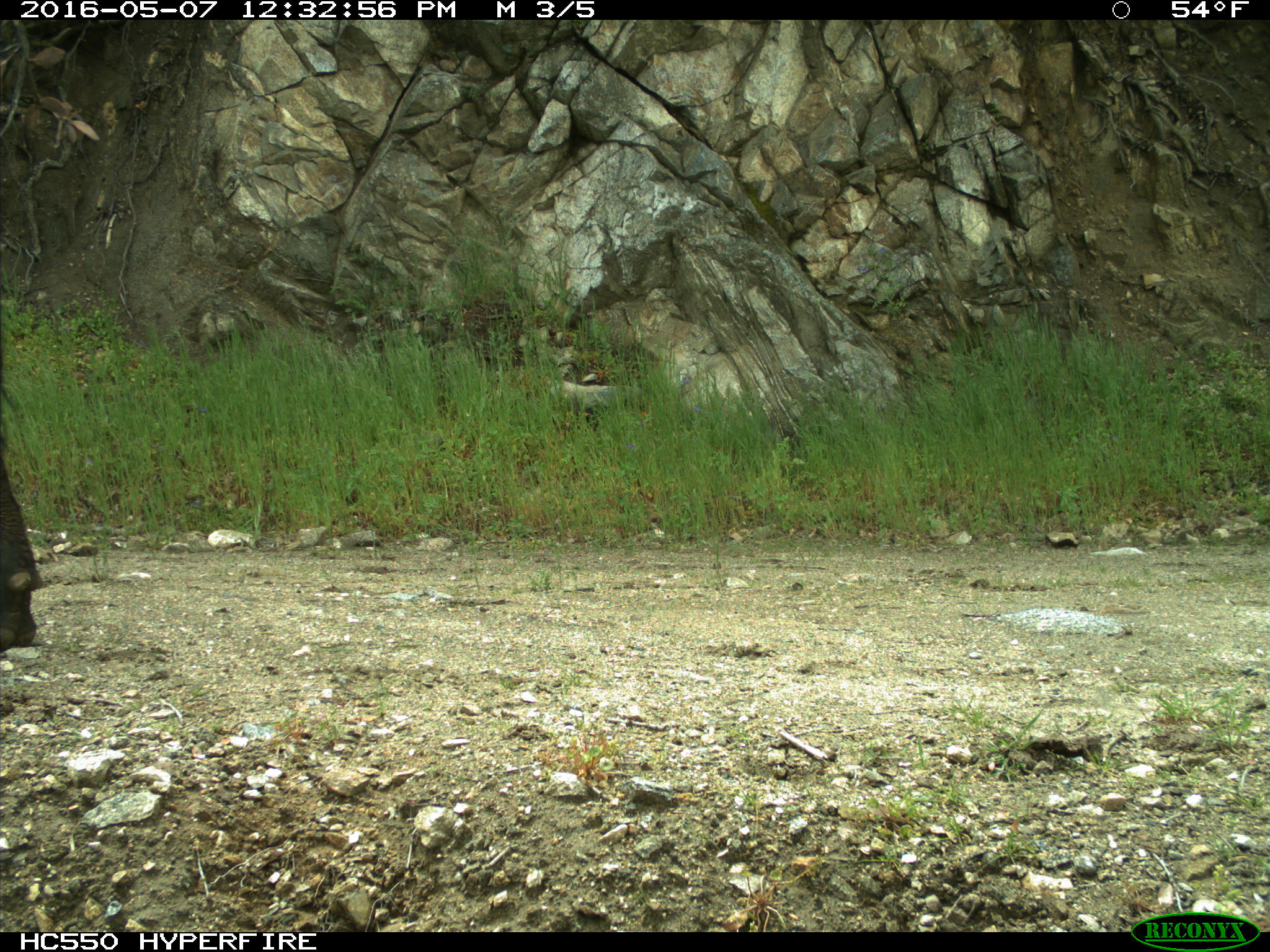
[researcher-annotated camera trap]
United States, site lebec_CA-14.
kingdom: Animalia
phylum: Chordata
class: Mammalia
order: Artiodactyla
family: Bovidae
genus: Bos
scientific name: Bos taurus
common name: domestic cow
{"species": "Bos taurus (domestic cow)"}